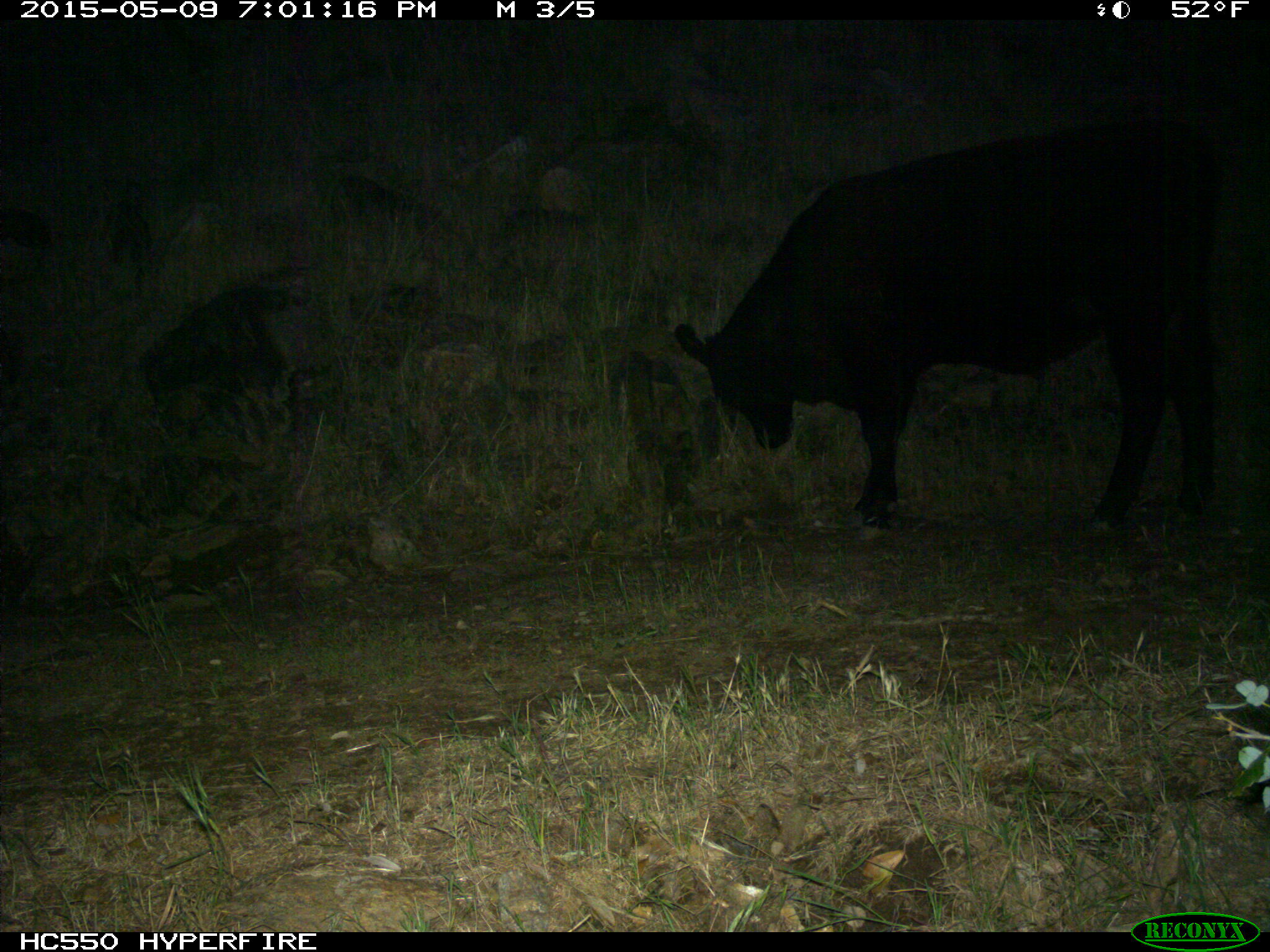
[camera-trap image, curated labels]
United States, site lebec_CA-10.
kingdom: Animalia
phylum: Chordata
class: Mammalia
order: Artiodactyla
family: Bovidae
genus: Bos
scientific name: Bos taurus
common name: domestic cow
Bos taurus (domestic cow).